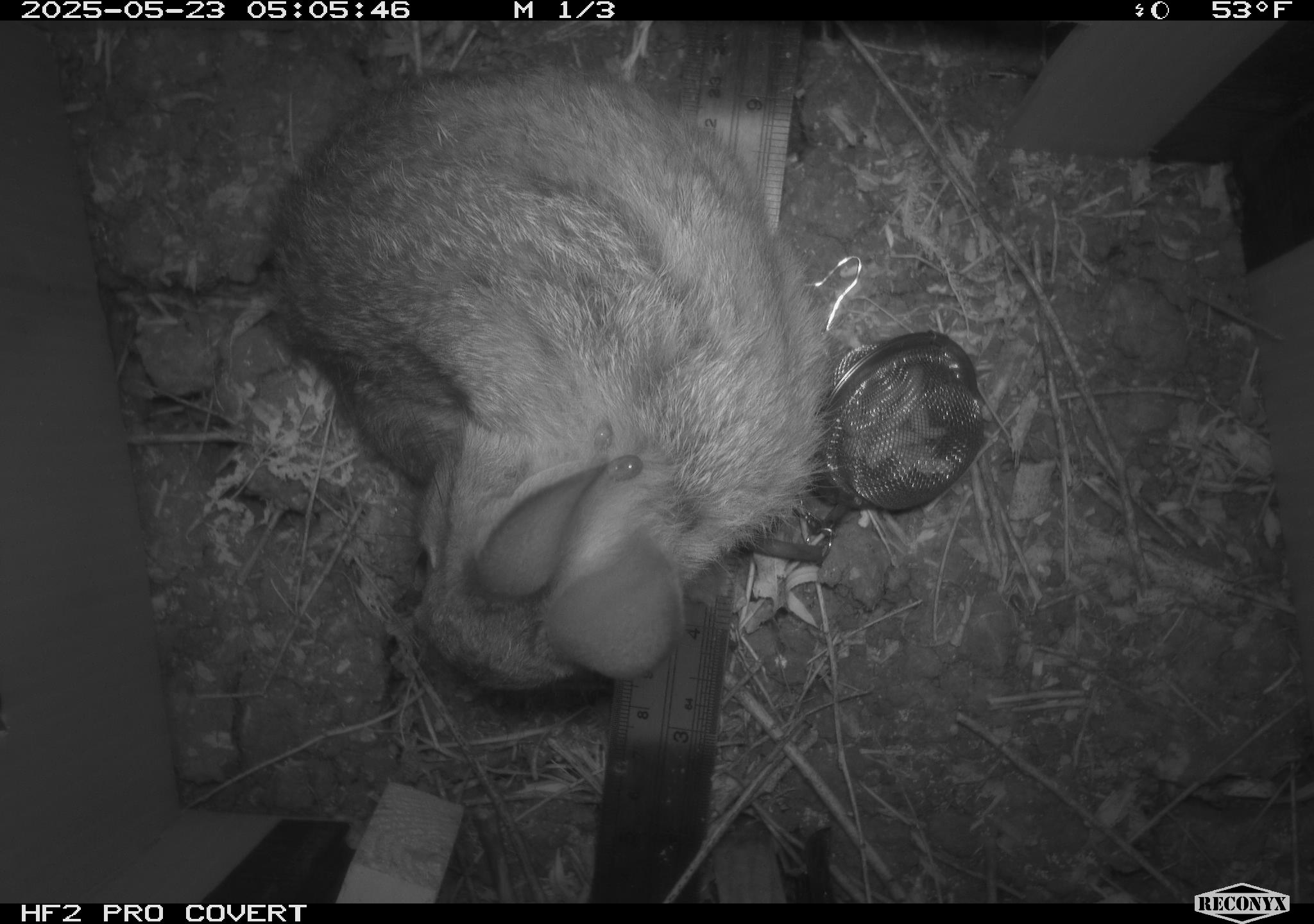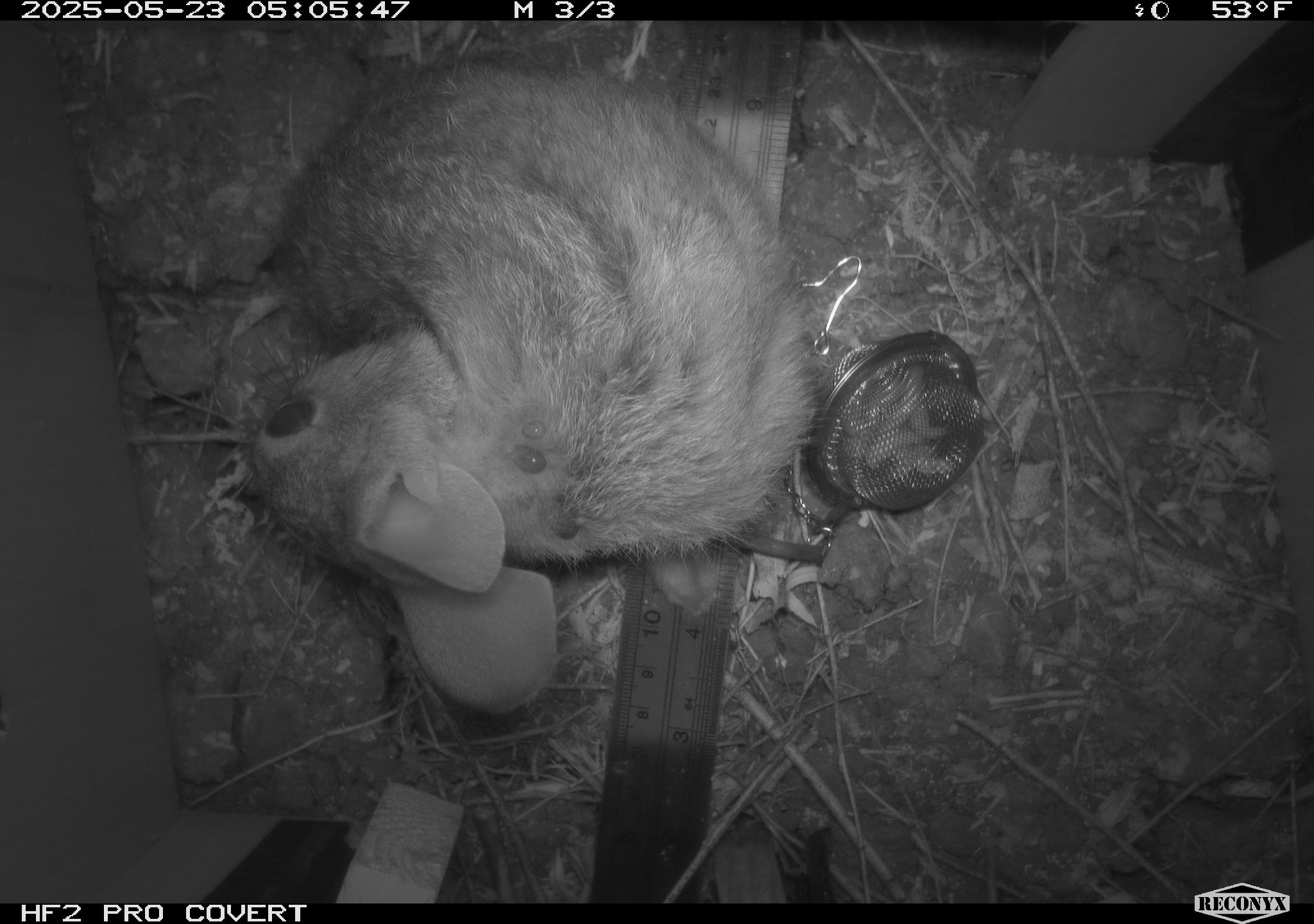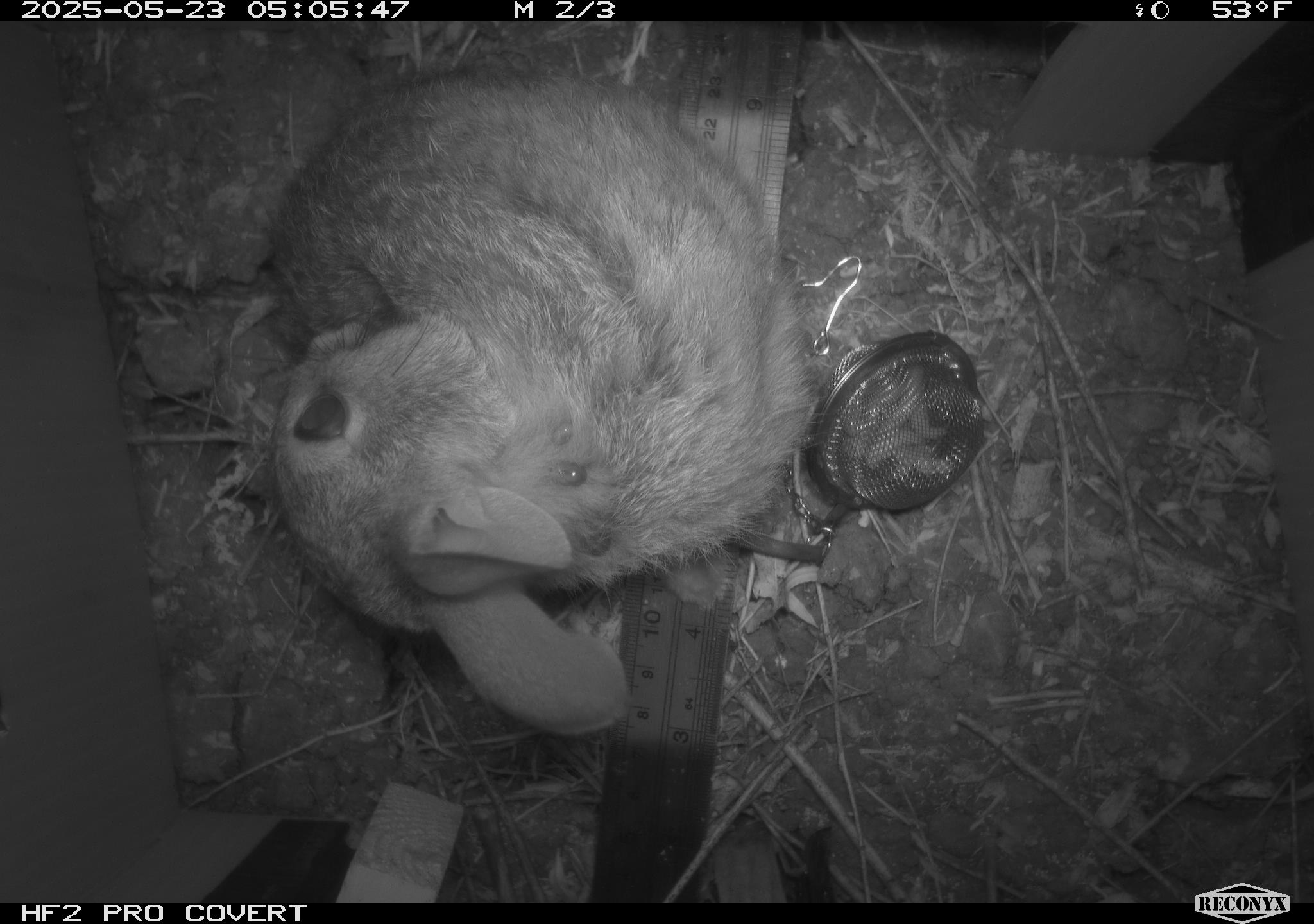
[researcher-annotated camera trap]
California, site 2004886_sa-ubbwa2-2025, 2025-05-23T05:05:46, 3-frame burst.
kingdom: Animalia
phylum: Chordata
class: Mammalia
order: Lagomorpha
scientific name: Lagomorpha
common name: hares, rabbits, and pikas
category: lagomorpha order